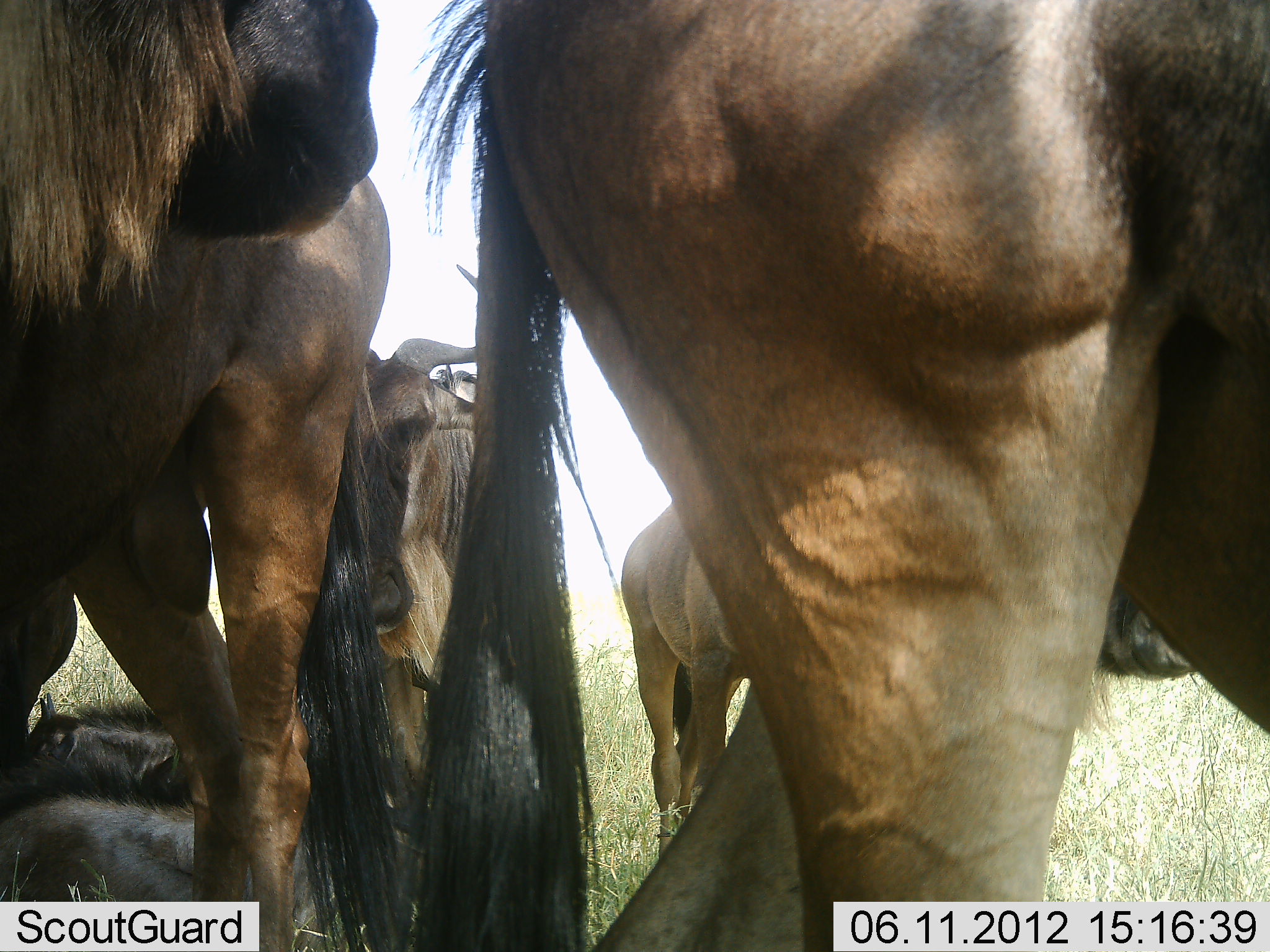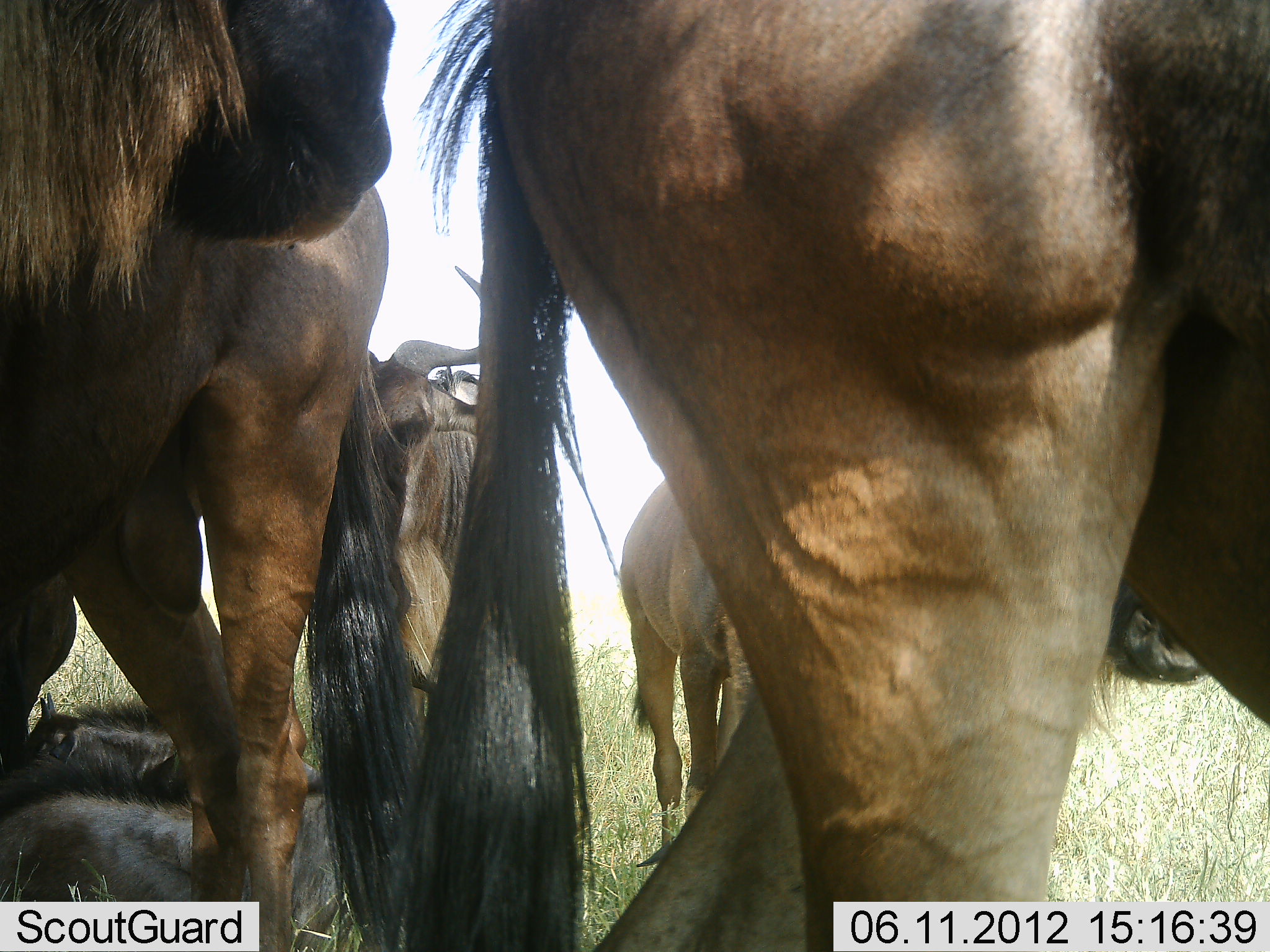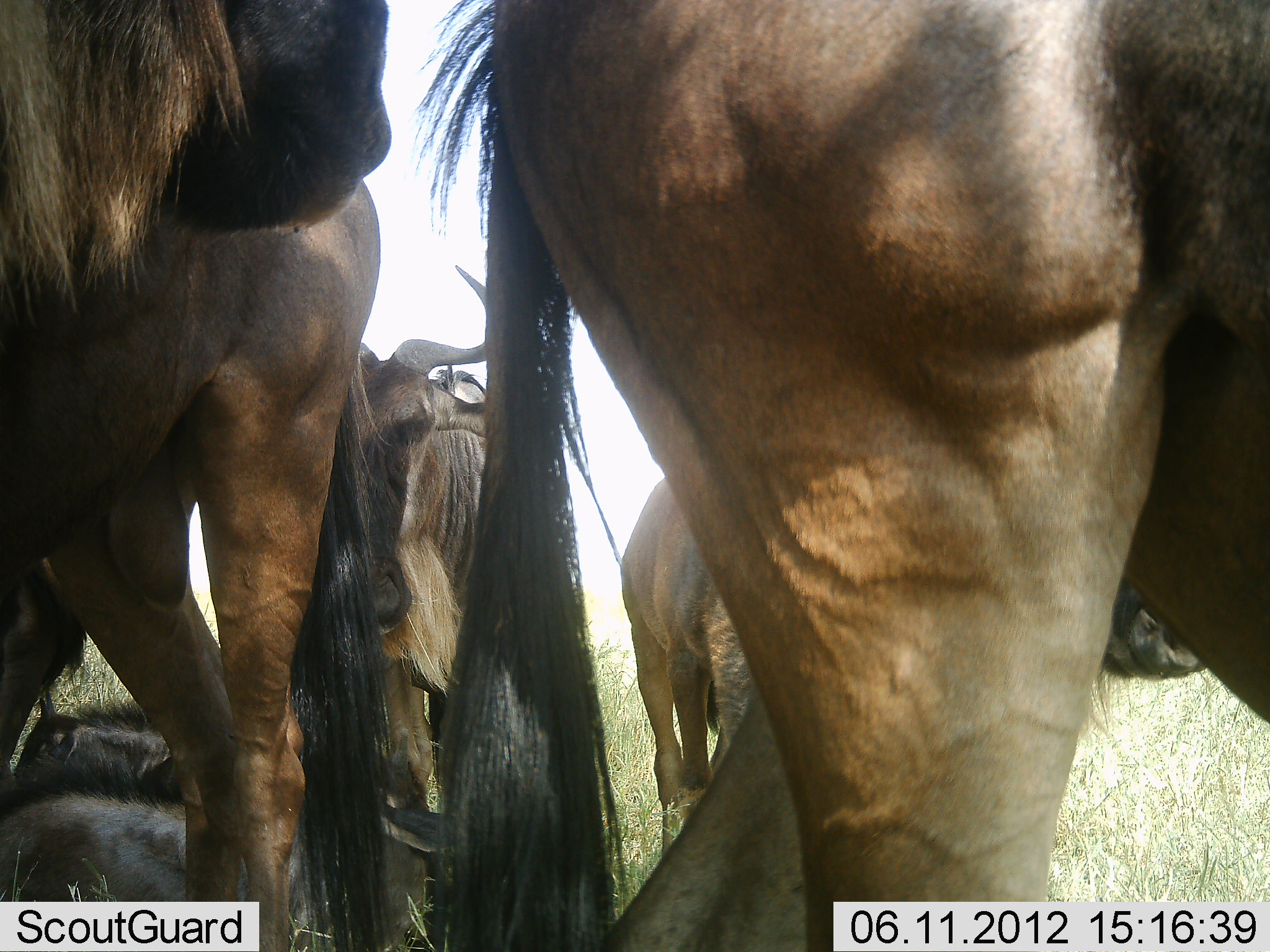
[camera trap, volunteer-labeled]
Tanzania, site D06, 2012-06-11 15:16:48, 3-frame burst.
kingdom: Animalia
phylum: Chordata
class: Mammalia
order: Artiodactyla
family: Bovidae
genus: Connochaetes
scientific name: Connochaetes taurinus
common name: blue wildebeest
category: wildebeest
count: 6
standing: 90%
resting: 70%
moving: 10%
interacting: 0%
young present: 20%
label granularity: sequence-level